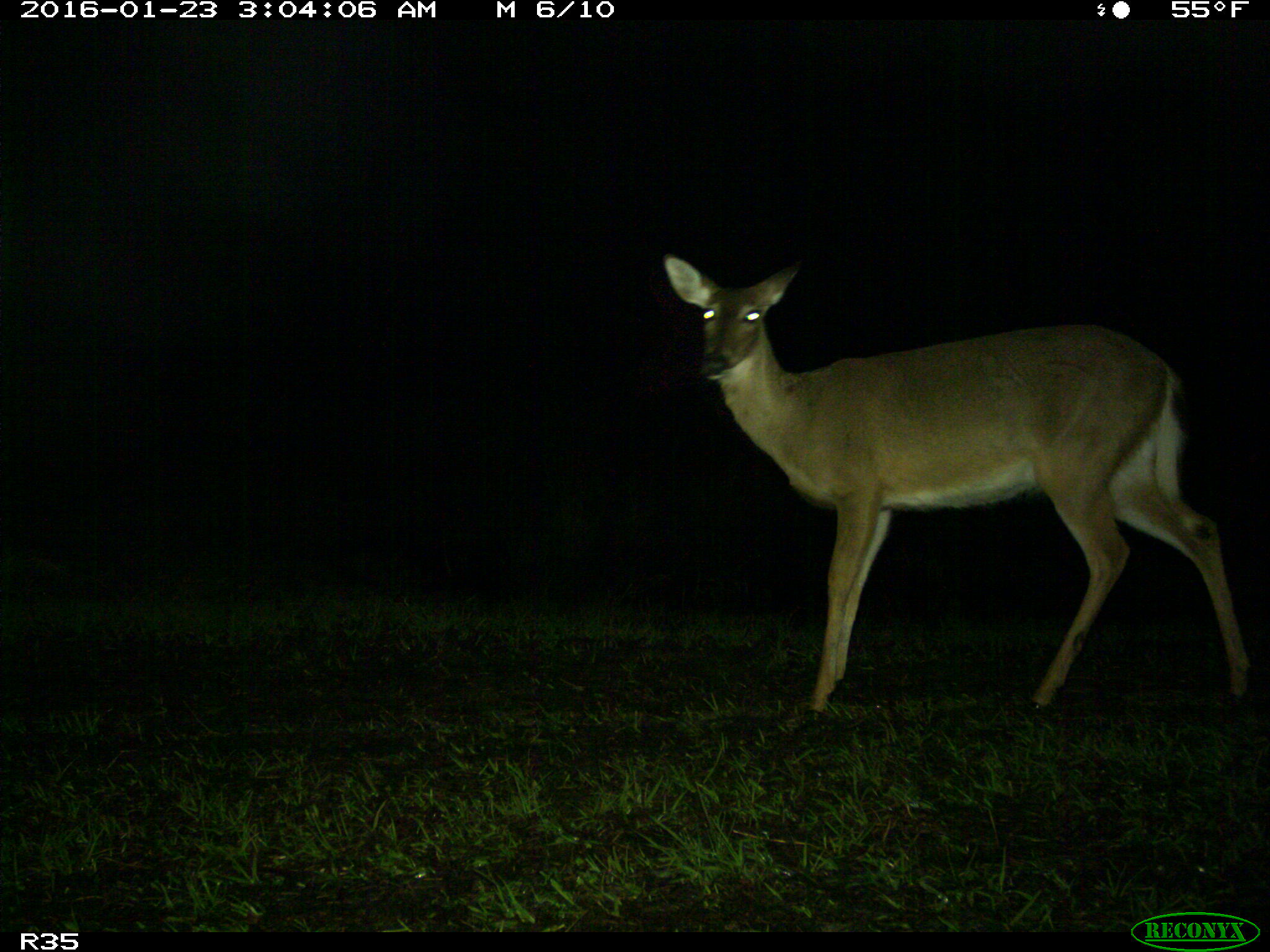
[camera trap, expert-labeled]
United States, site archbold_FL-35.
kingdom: Animalia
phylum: Chordata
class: Mammalia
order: Artiodactyla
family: Cervidae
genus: Odocoileus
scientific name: Odocoileus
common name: deer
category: unidentified deer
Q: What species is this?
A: Unidentified deer (deer) (Odocoileus).